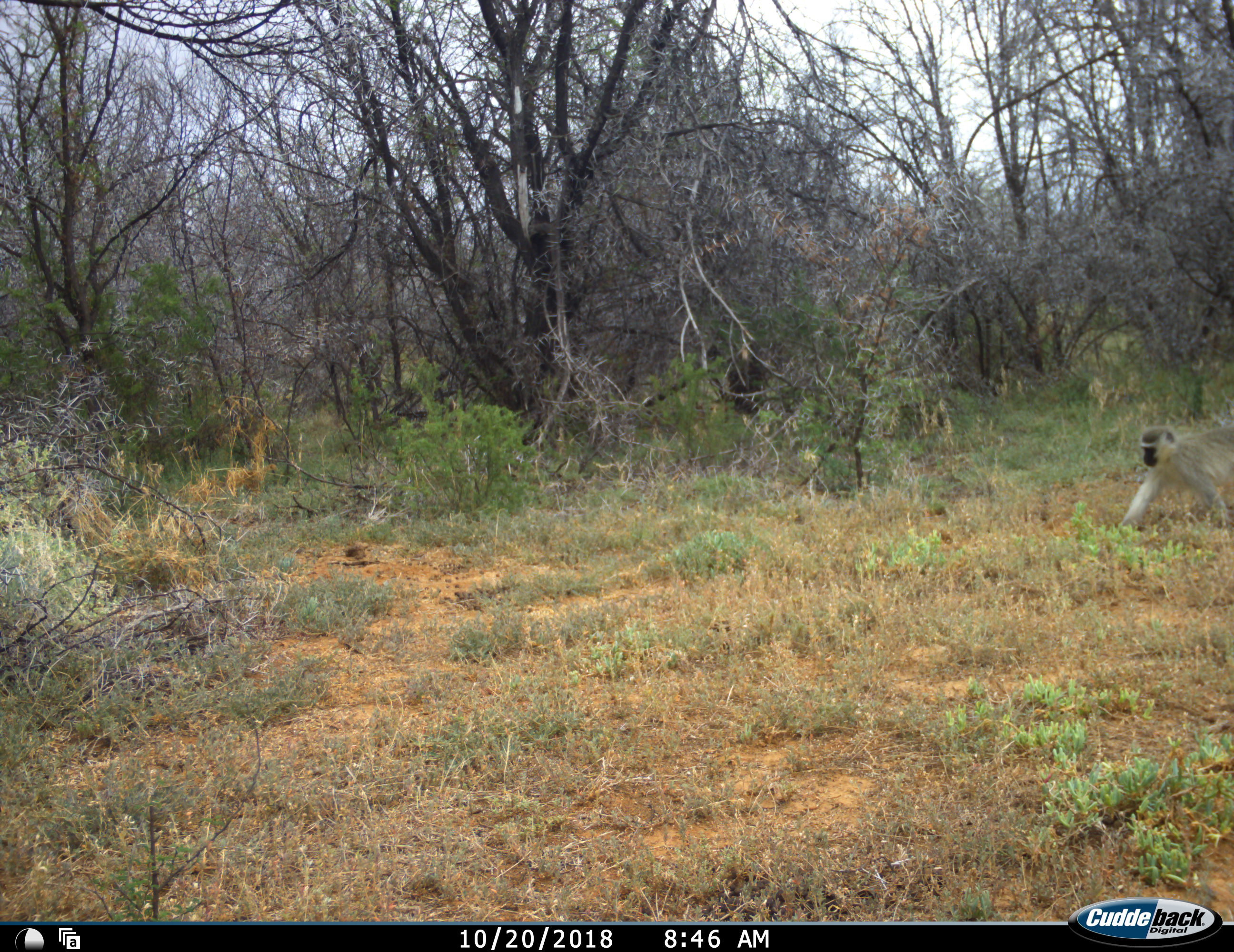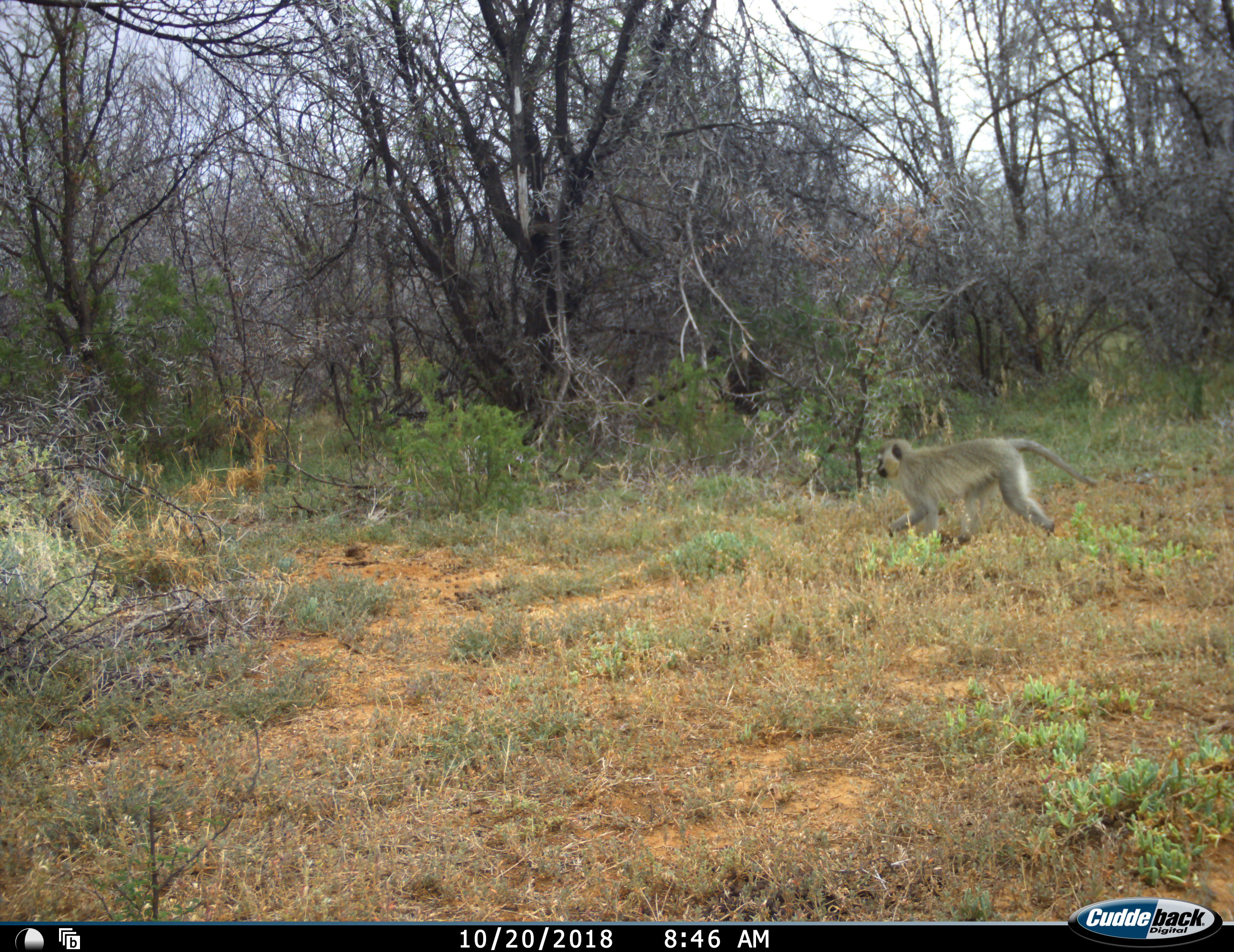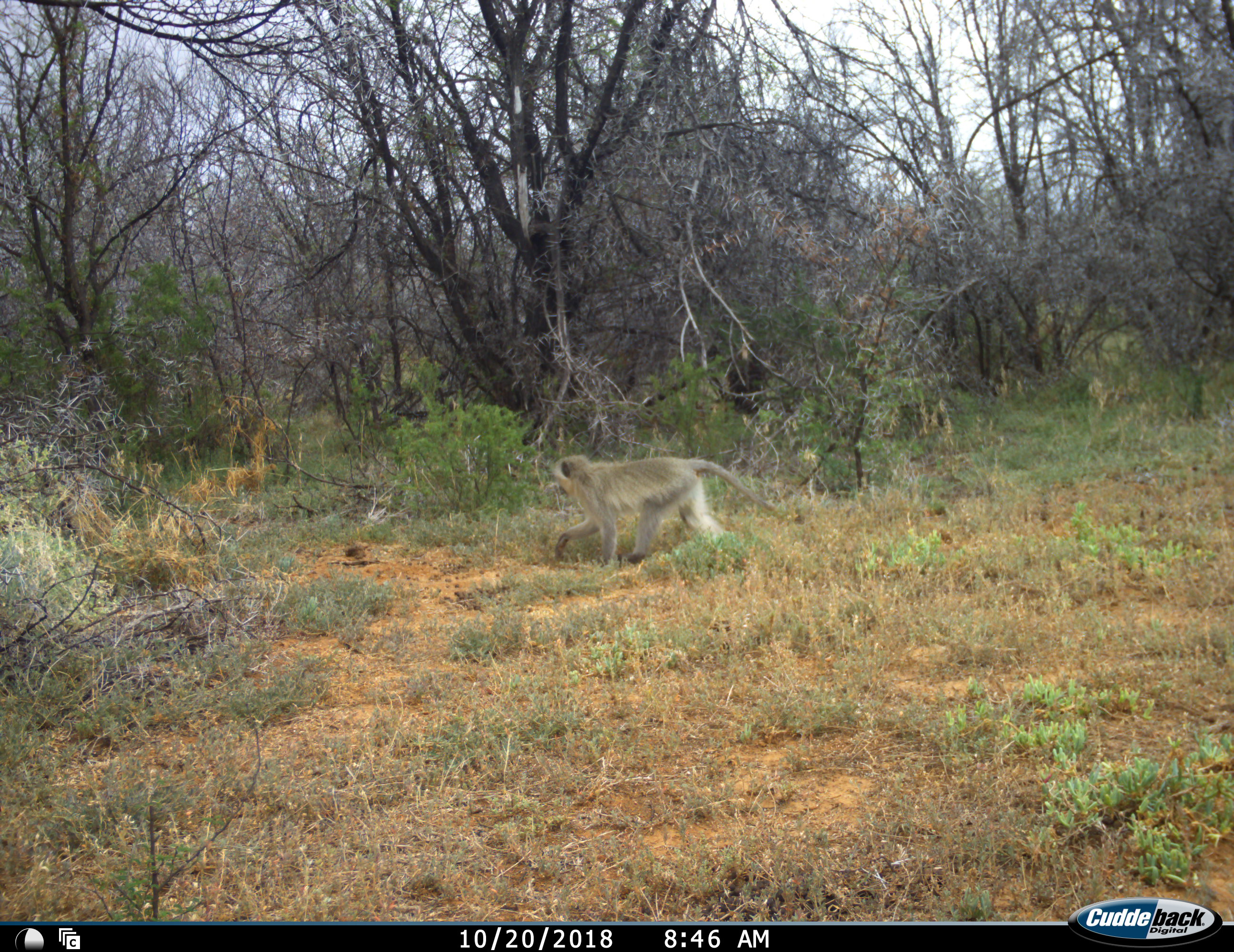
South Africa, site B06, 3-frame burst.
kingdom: Animalia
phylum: Chordata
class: Mammalia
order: Primates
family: Cercopithecidae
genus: Chlorocebus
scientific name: Chlorocebus pygerythrus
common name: vervet monkey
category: monkeyvervet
Monkeyvervet (vervet monkey) (Chlorocebus pygerythrus), count 1. Behavior (volunteer vote fractions): standing 10%, resting 0%, moving 100%, interacting 0%. Young present (vote fraction): 0%. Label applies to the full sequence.